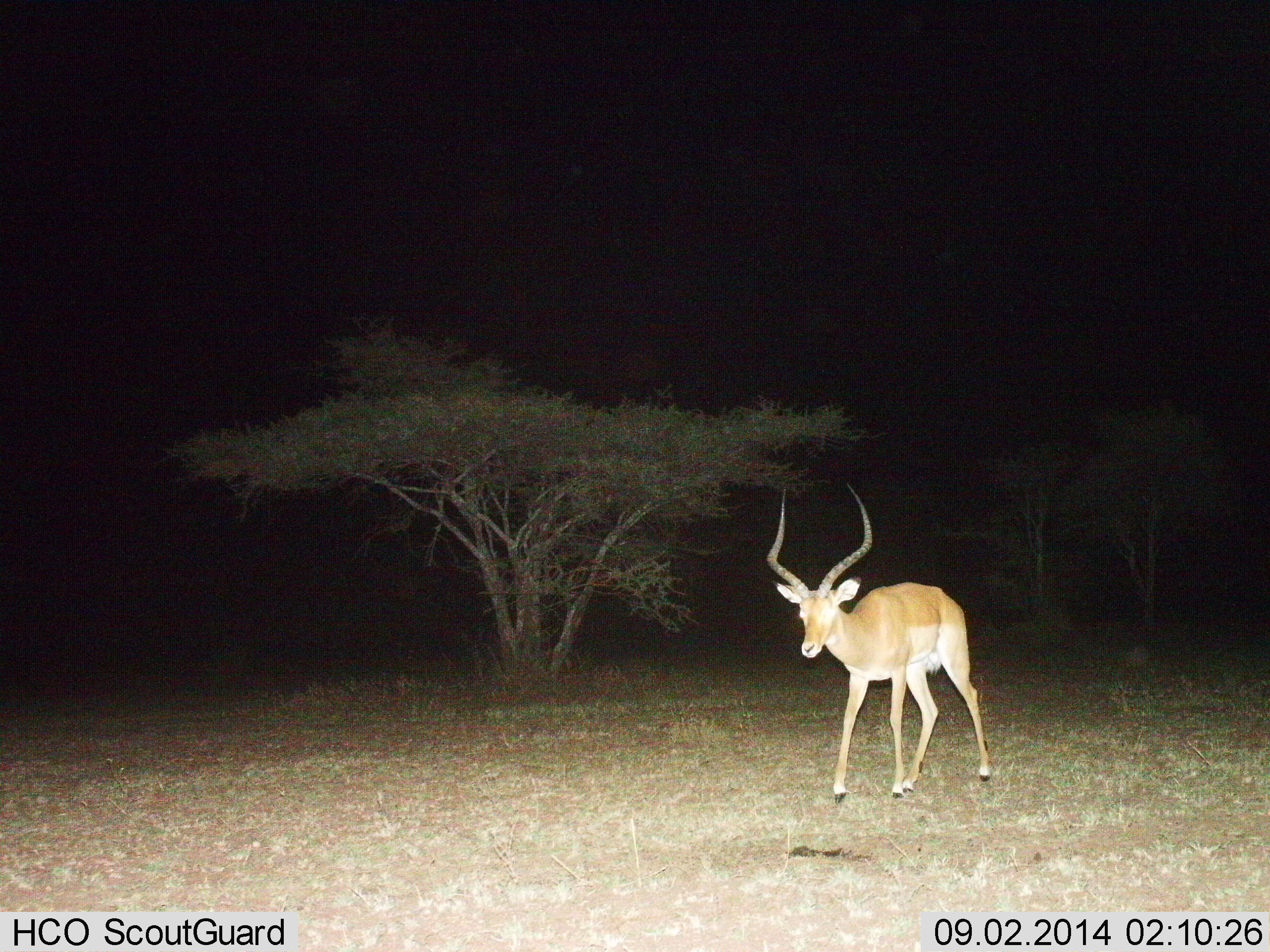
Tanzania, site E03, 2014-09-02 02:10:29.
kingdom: Animalia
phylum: Chordata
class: Mammalia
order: Artiodactyla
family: Bovidae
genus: Aepyceros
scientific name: Aepyceros melampus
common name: impala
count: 1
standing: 50%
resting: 0%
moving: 50%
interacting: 0%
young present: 0%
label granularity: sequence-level